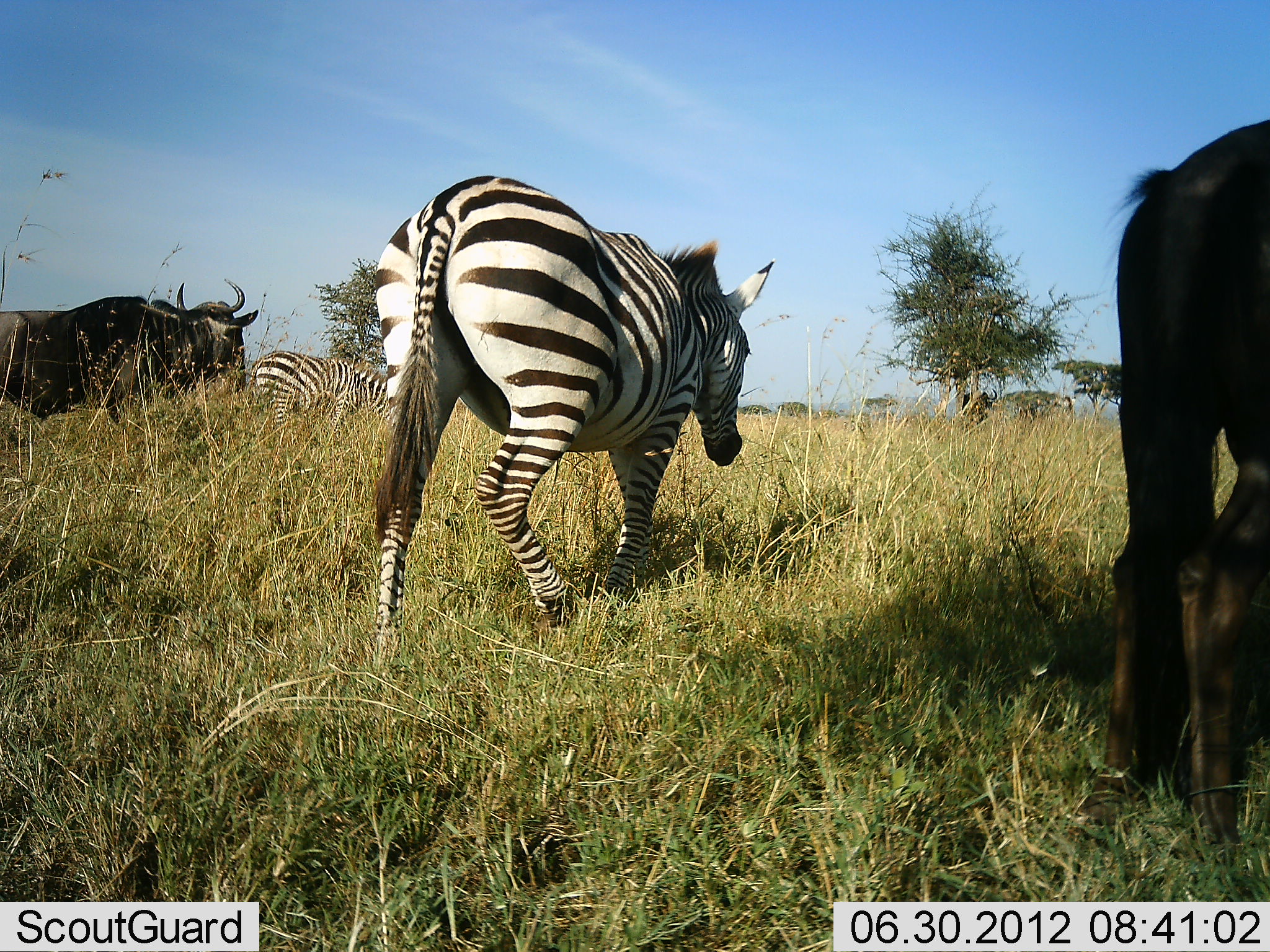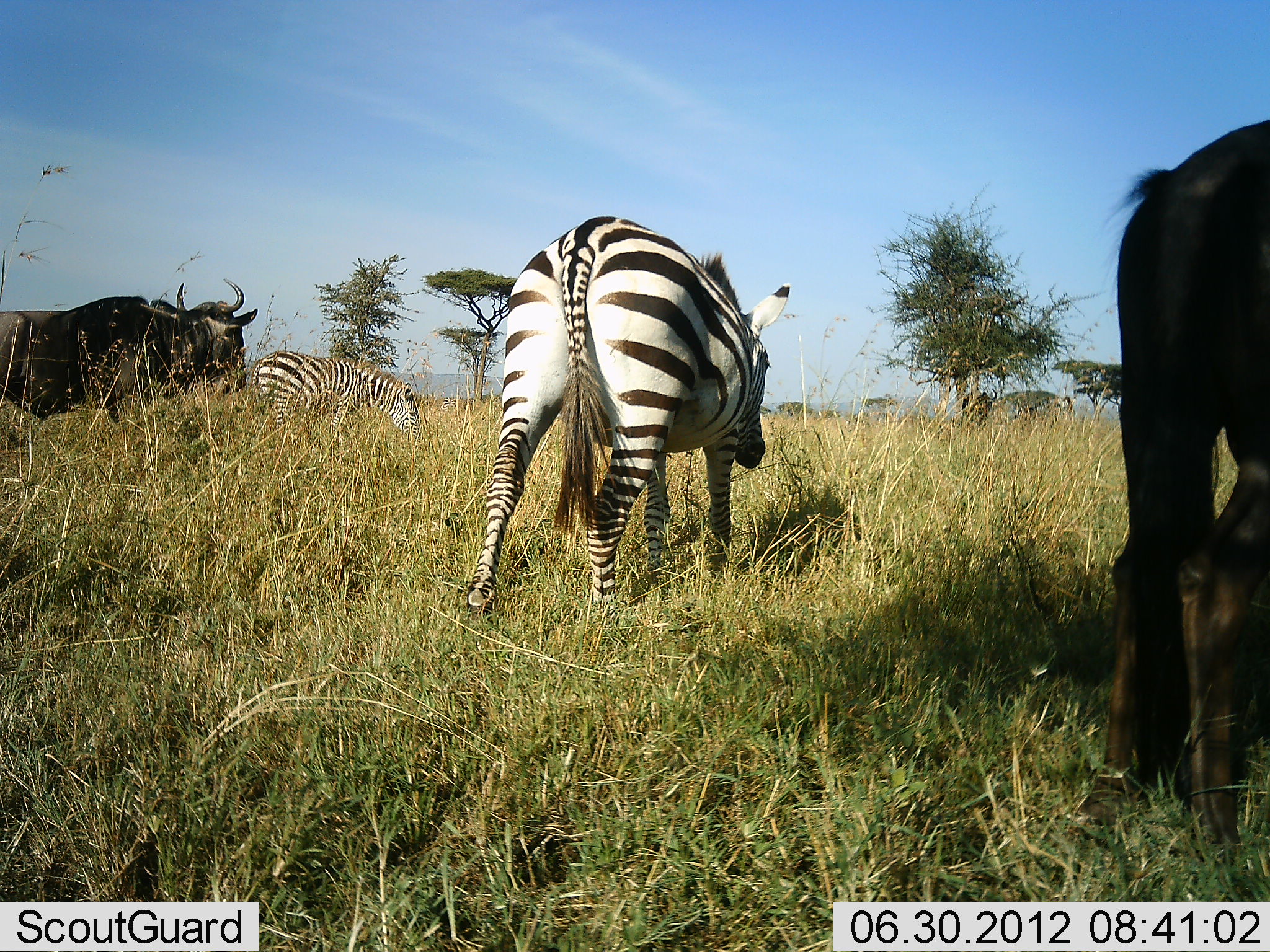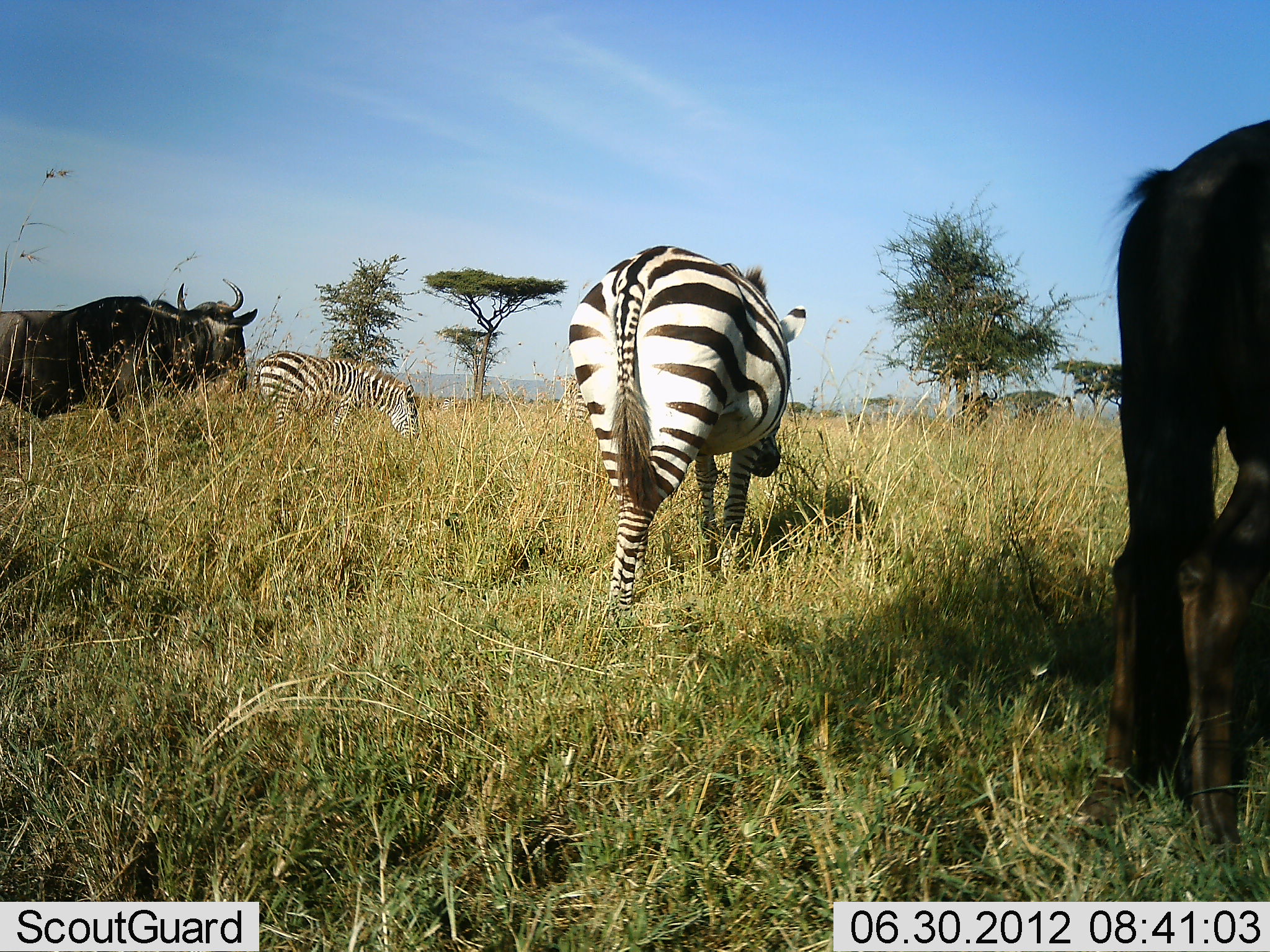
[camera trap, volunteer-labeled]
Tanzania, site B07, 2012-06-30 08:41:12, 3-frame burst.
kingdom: Animalia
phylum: Chordata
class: Mammalia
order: Artiodactyla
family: Bovidae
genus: Connochaetes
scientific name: Connochaetes taurinus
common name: blue wildebeest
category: wildebeest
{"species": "wildebeest (blue wildebeest) (Connochaetes taurinus)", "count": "2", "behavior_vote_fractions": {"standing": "80%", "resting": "0%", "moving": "30%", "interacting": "0%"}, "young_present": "0%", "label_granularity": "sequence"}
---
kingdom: Animalia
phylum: Chordata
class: Mammalia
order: Perissodactyla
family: Equidae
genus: Equus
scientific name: Equus quagga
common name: plains zebra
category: zebra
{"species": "zebra (plains zebra) (Equus quagga)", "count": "2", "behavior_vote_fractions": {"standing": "30%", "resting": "0%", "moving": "90%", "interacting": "0%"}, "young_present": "0%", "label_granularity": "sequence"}